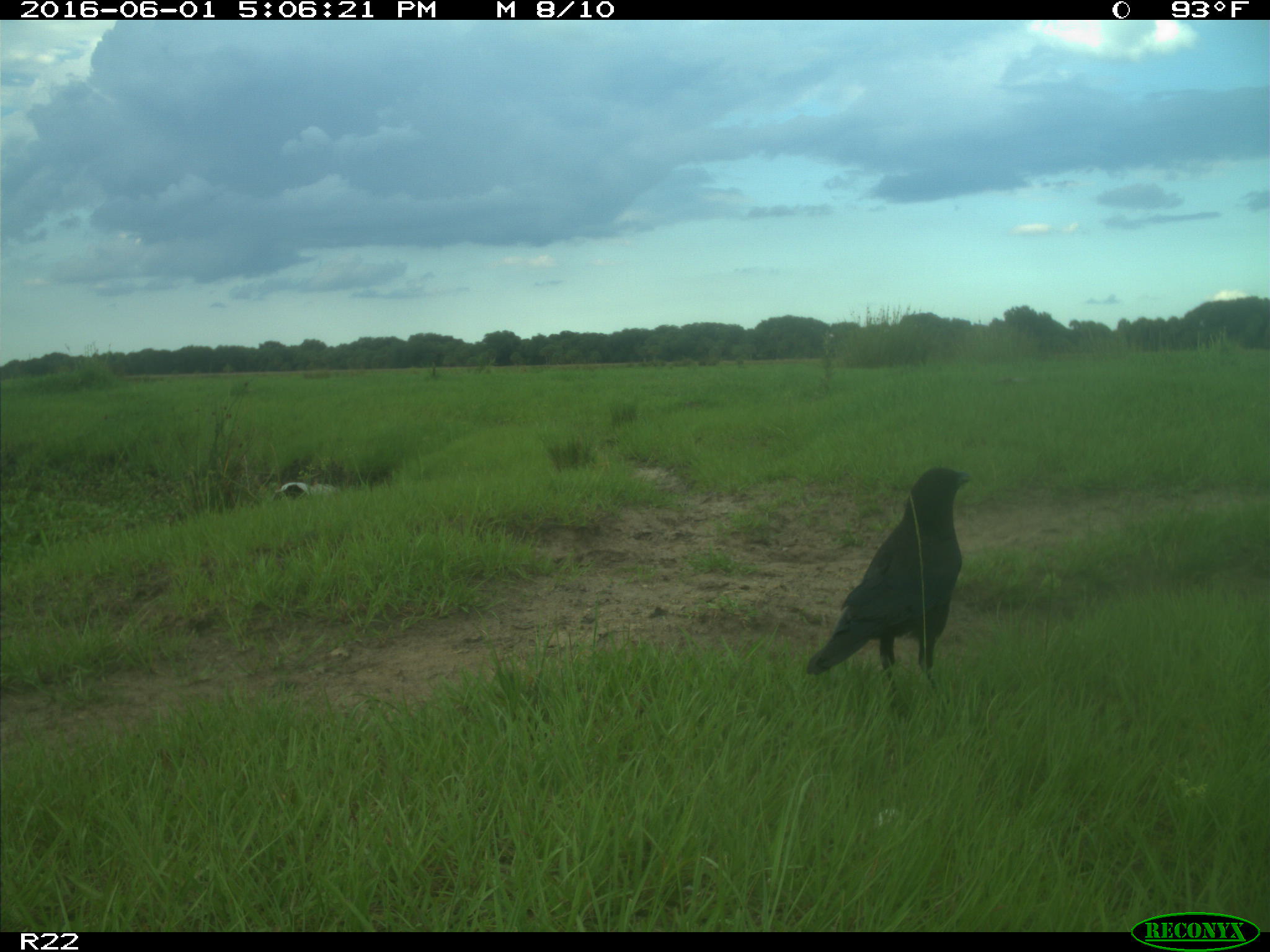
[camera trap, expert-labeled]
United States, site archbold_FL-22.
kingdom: Animalia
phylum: Chordata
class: Aves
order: Passeriformes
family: Corvidae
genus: Corvus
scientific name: Corvus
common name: crows and ravens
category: unidentified corvus